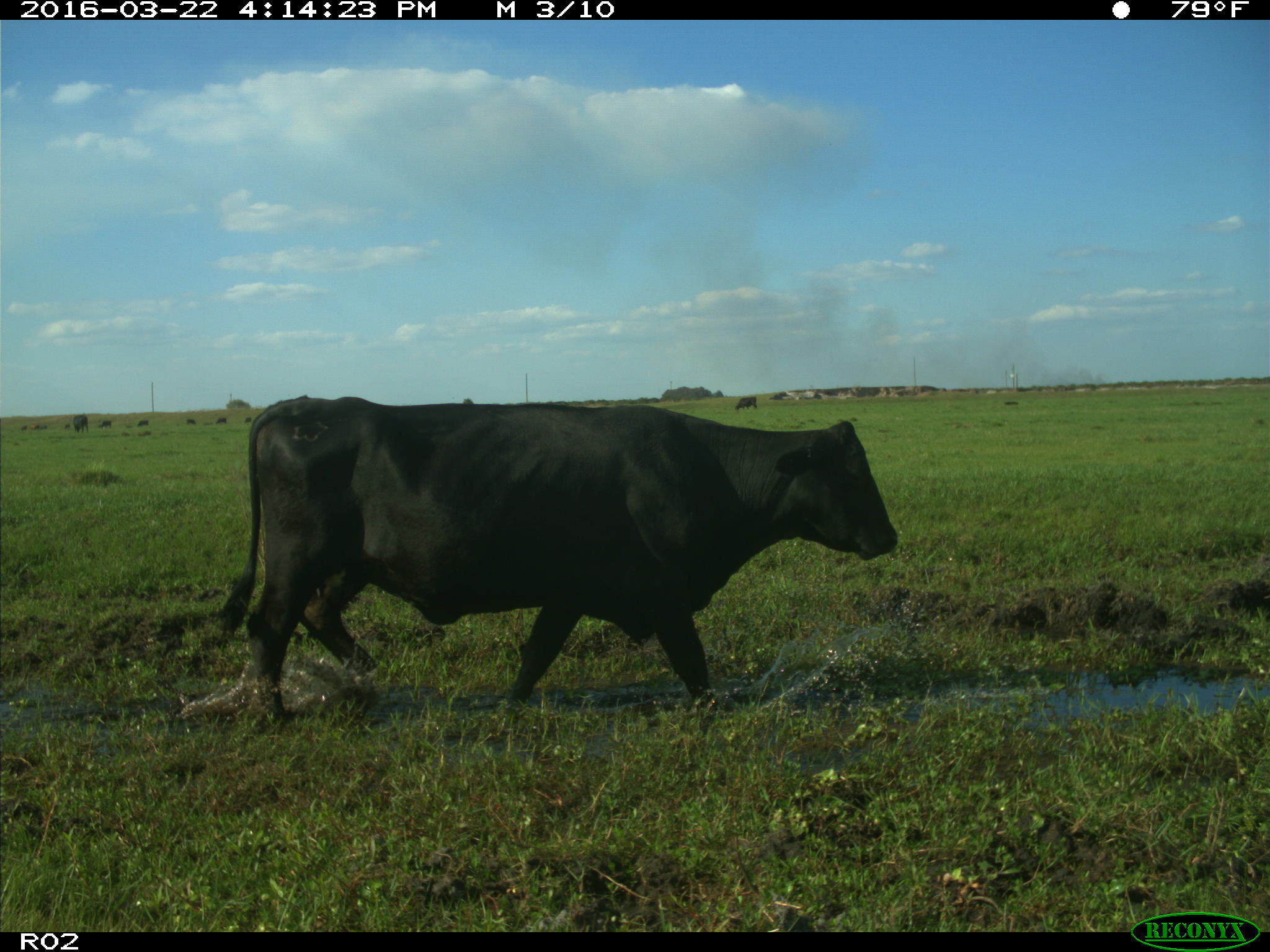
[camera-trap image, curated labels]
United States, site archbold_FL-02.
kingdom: Animalia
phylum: Chordata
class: Mammalia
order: Artiodactyla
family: Bovidae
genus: Bos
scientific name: Bos taurus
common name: domestic cow